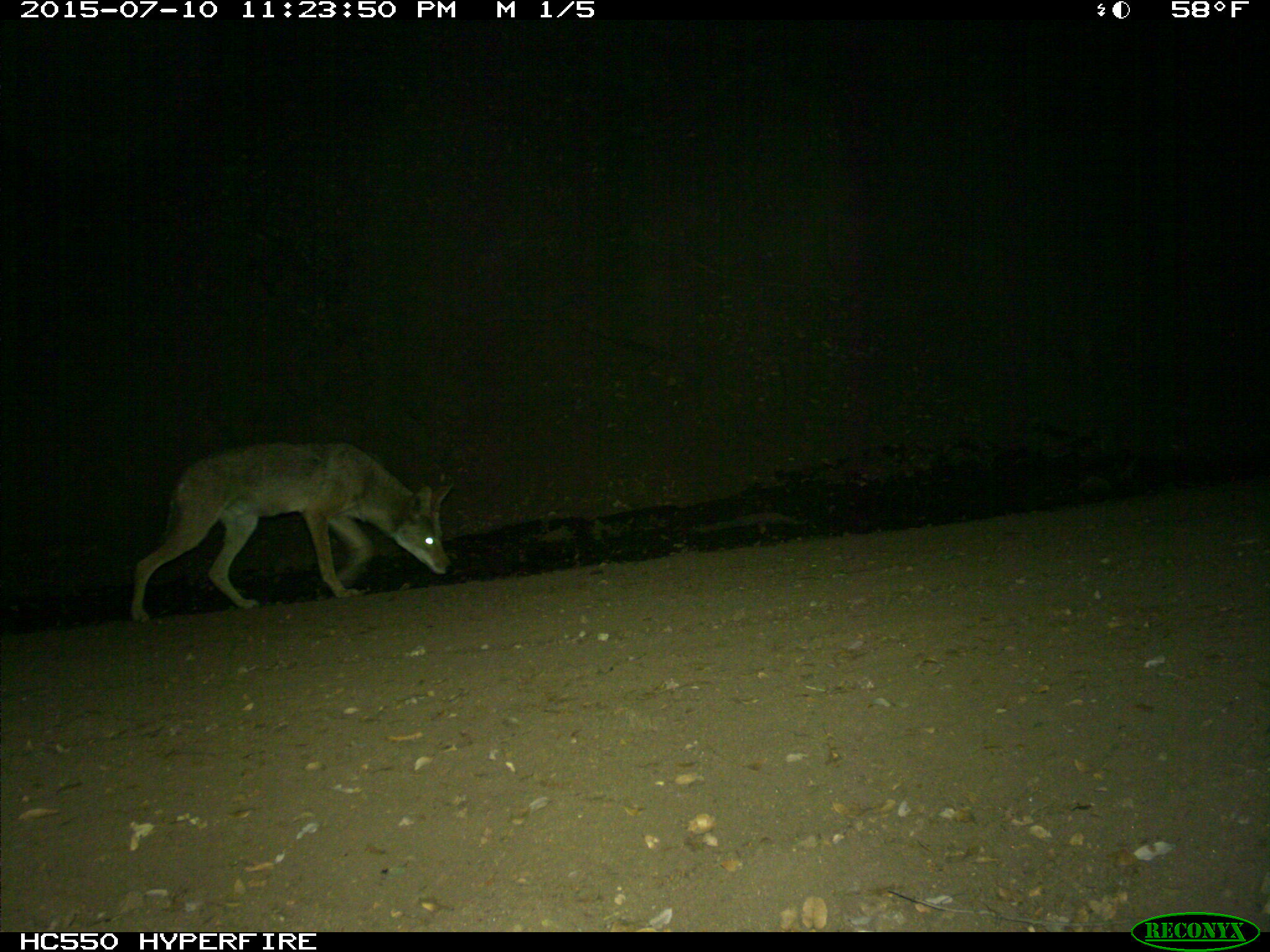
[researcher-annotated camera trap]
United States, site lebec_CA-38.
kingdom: Animalia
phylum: Chordata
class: Mammalia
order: Carnivora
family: Canidae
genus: Canis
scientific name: Canis latrans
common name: coyote